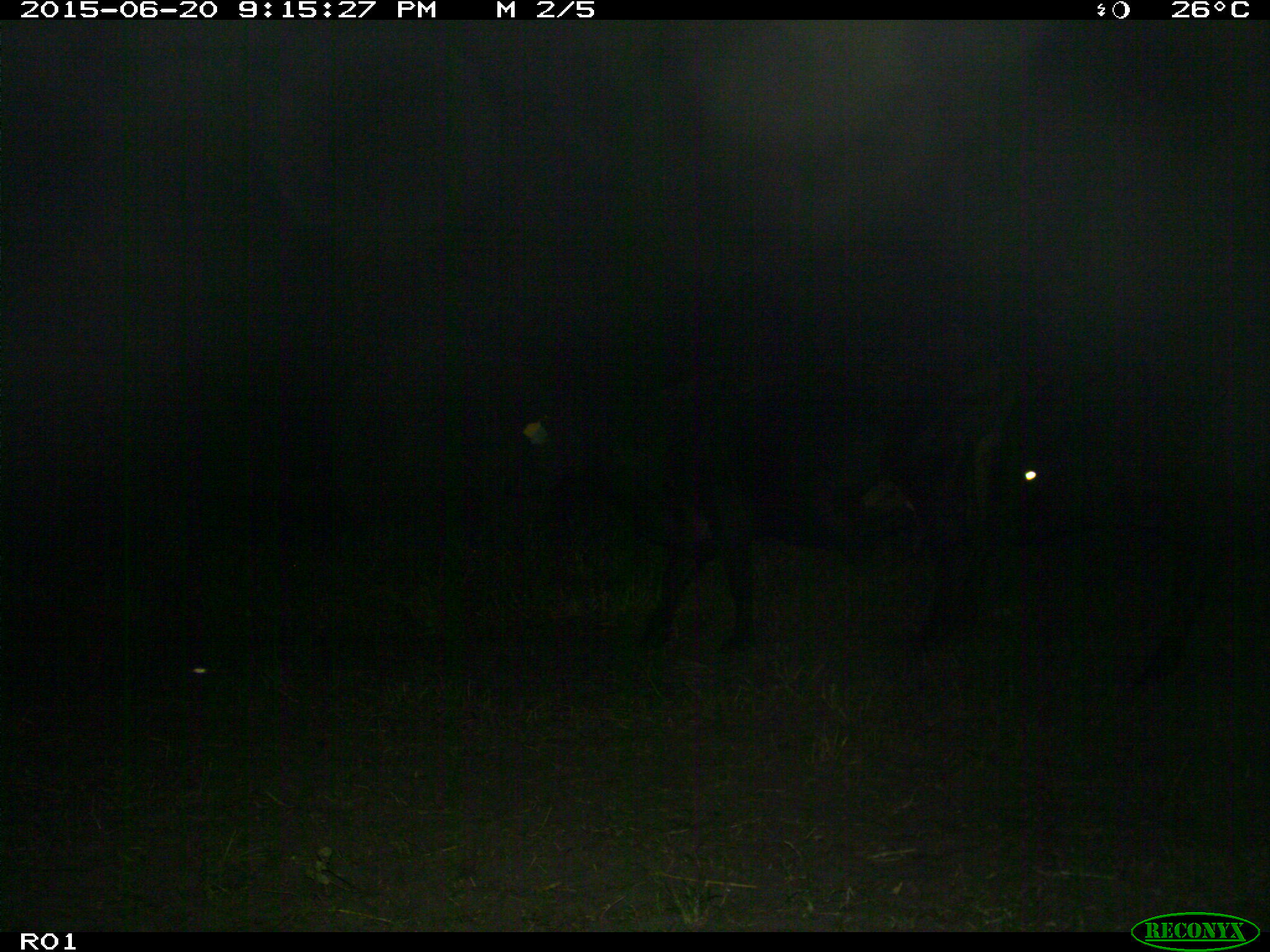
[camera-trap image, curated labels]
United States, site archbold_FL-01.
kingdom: Animalia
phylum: Chordata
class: Mammalia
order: Artiodactyla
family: Bovidae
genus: Bos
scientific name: Bos taurus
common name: domestic cow